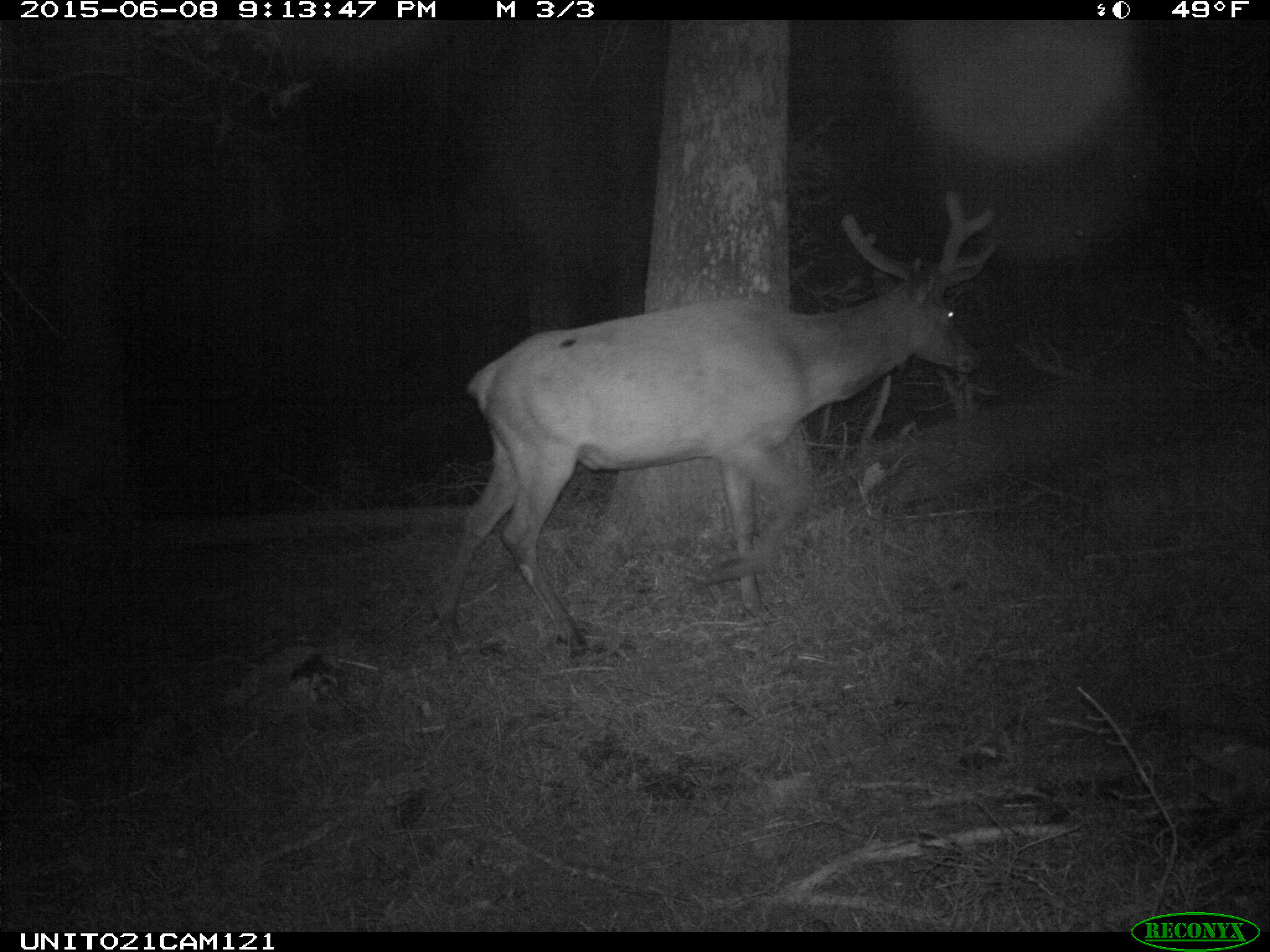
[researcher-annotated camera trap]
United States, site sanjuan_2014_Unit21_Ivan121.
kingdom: Animalia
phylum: Chordata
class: Mammalia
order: Artiodactyla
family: Cervidae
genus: Cervus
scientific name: Cervus elaphus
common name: red deer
Cervus elaphus (red deer).